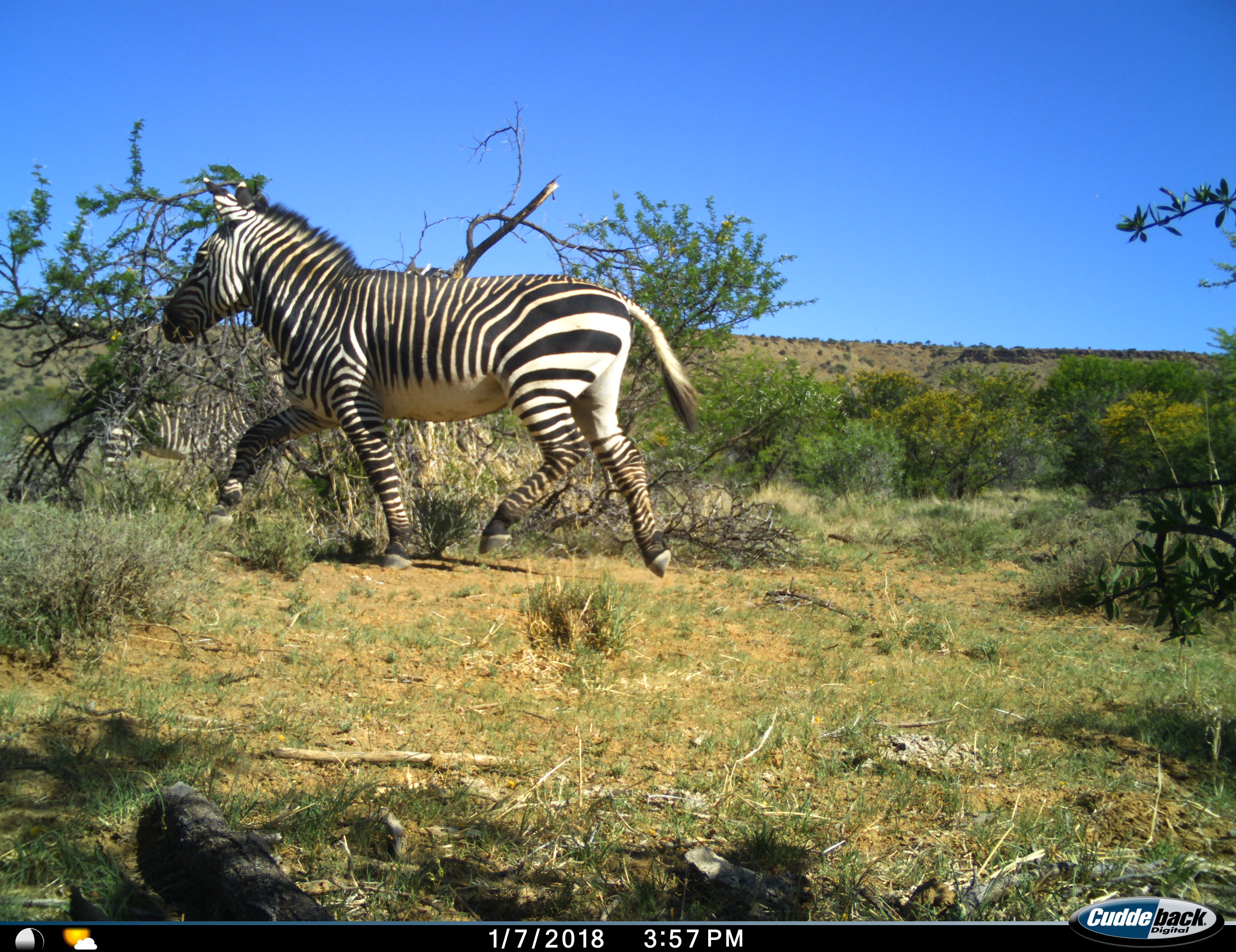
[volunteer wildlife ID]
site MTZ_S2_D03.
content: unidentified animal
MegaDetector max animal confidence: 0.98